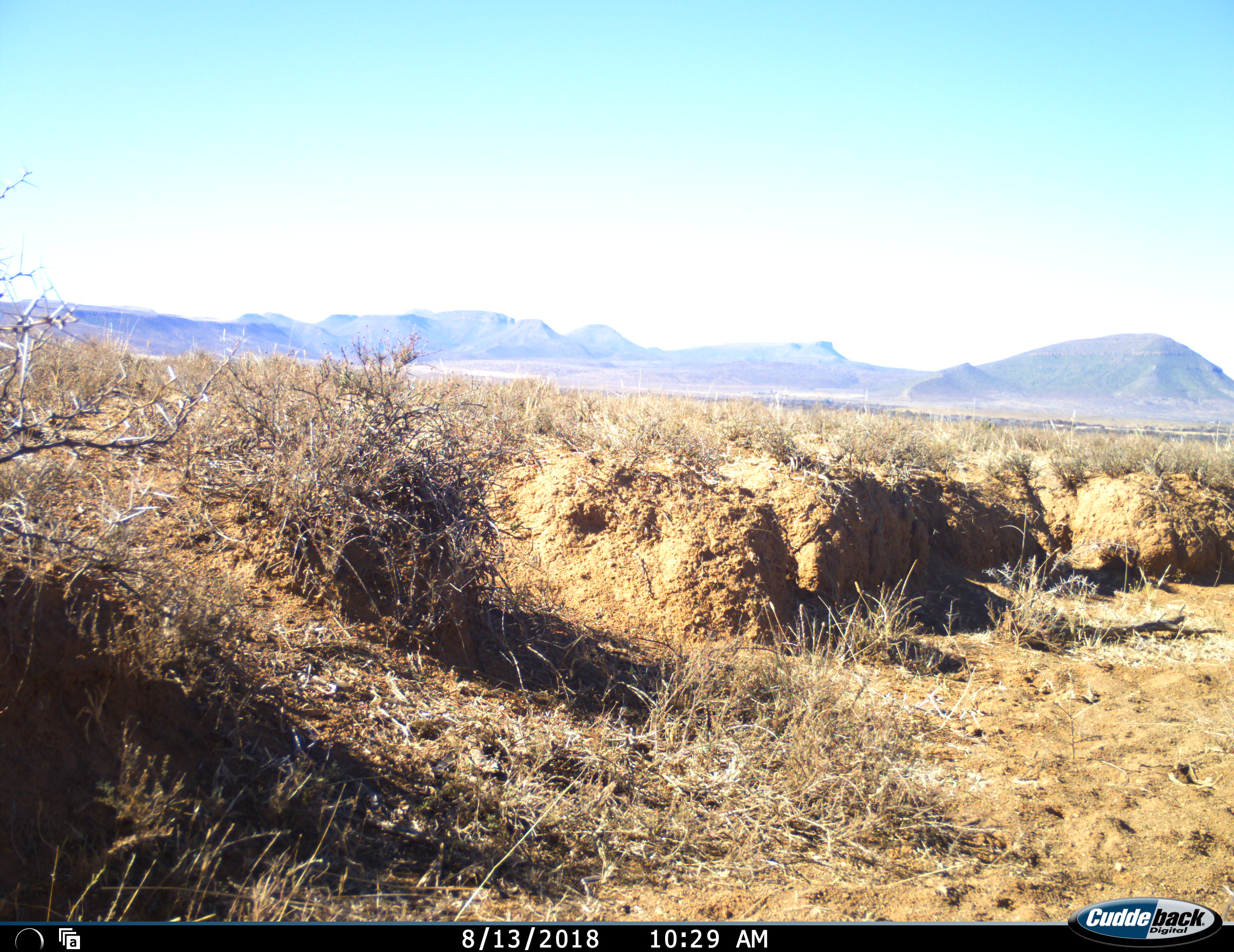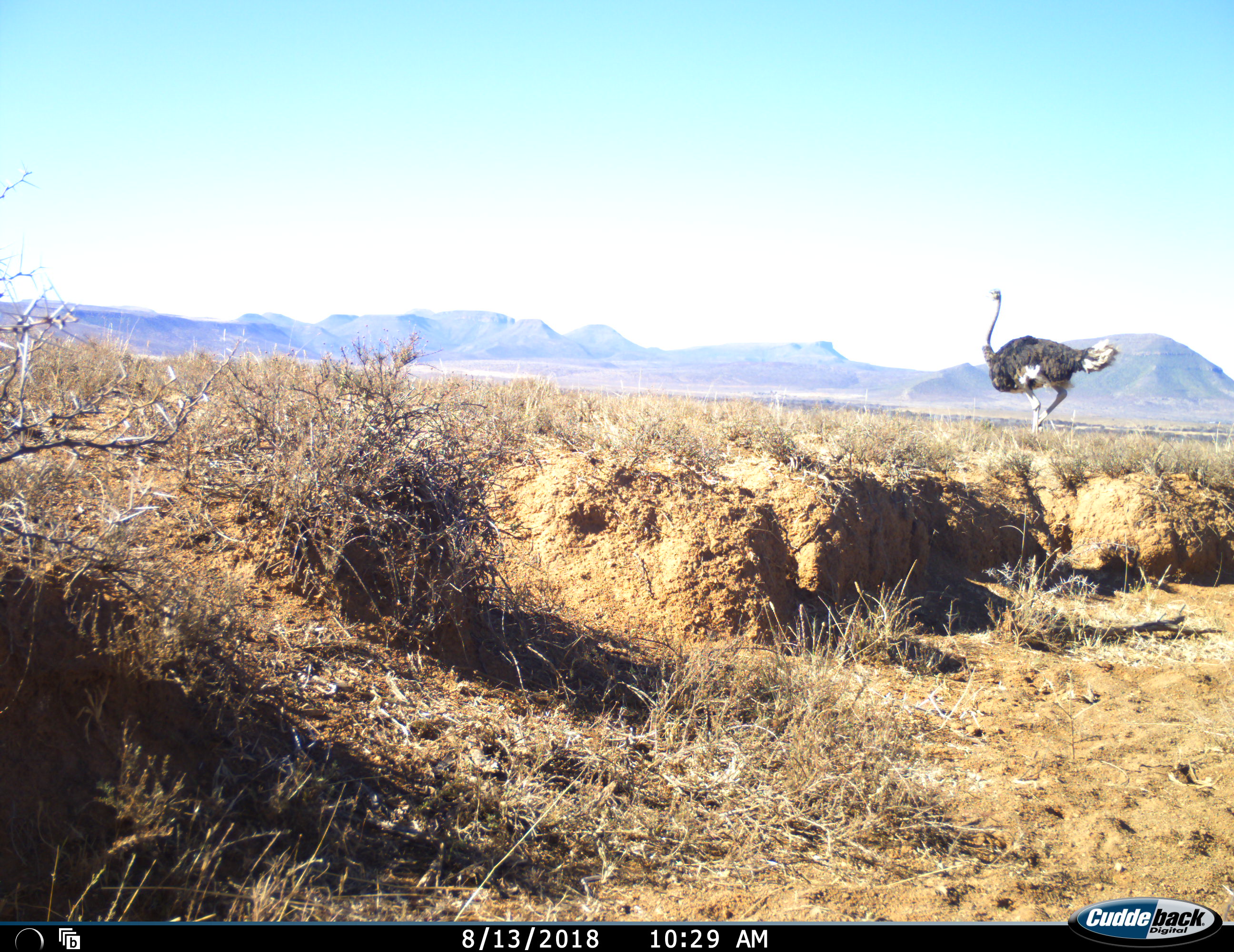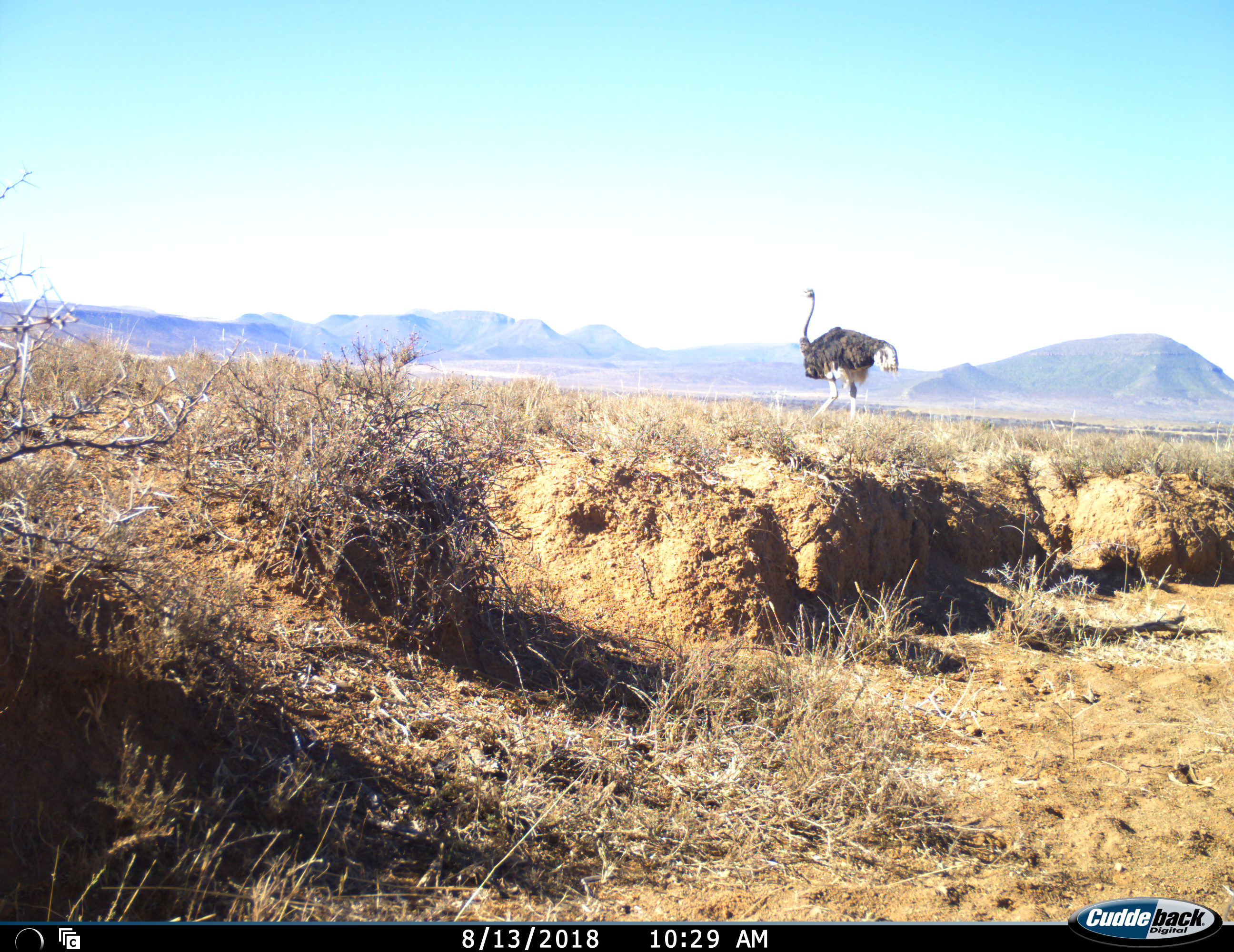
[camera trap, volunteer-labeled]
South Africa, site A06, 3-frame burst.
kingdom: Animalia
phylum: Chordata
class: Aves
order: Struthioniformes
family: Struthionidae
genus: Struthio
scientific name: Struthio camelus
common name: ostrich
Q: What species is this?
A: Ostrich (Struthio camelus).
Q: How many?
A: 1.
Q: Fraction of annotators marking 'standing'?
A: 0%.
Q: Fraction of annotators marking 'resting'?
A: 0%.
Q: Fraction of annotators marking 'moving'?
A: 100%.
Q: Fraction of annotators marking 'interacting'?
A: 0%.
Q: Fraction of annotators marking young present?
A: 0%.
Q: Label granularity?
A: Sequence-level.